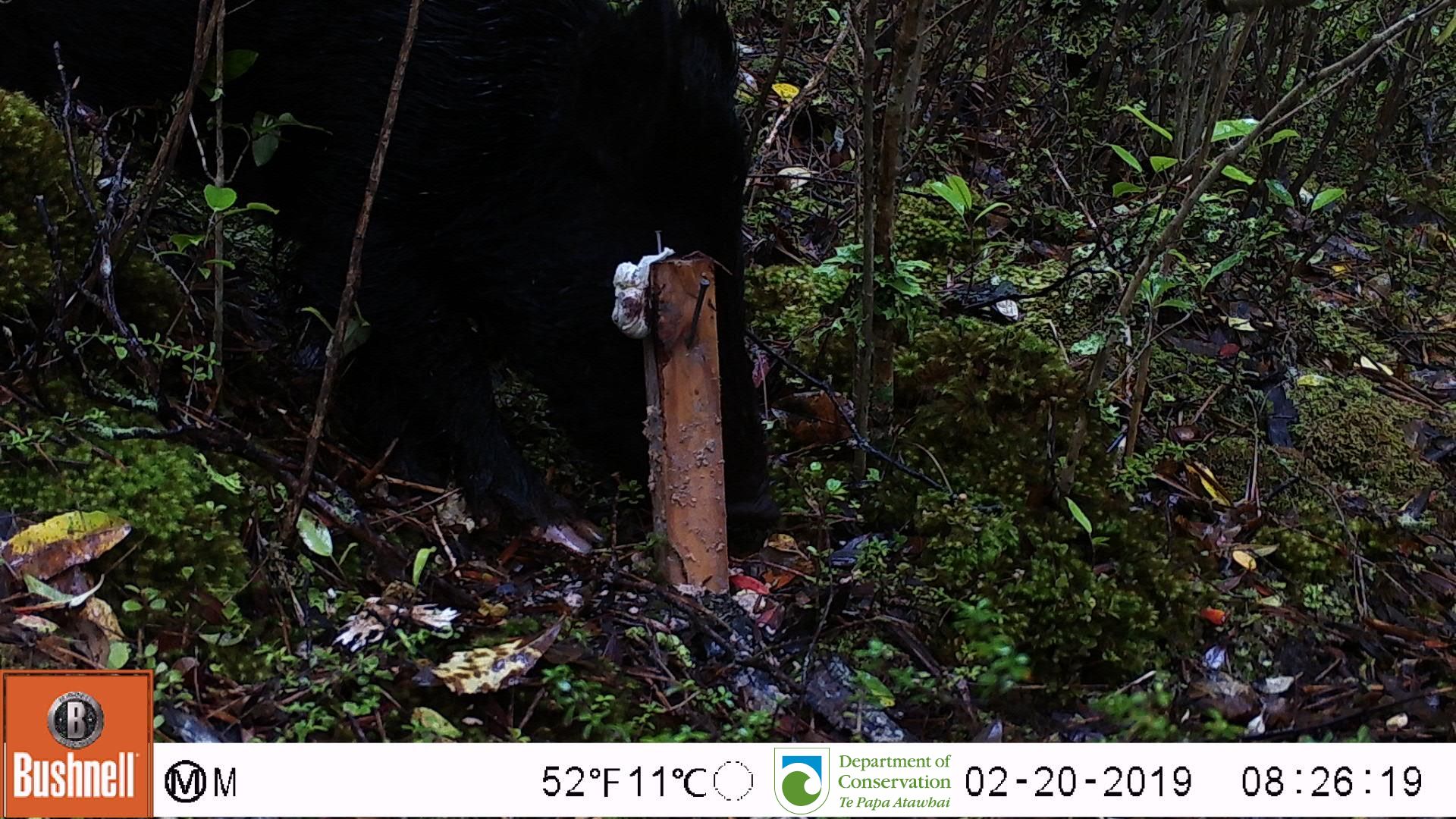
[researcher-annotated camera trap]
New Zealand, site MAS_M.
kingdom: Animalia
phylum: Chordata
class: Mammalia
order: Artiodactyla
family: Suidae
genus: Sus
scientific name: Sus scrofa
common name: pig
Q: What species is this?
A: Pig (Sus scrofa).